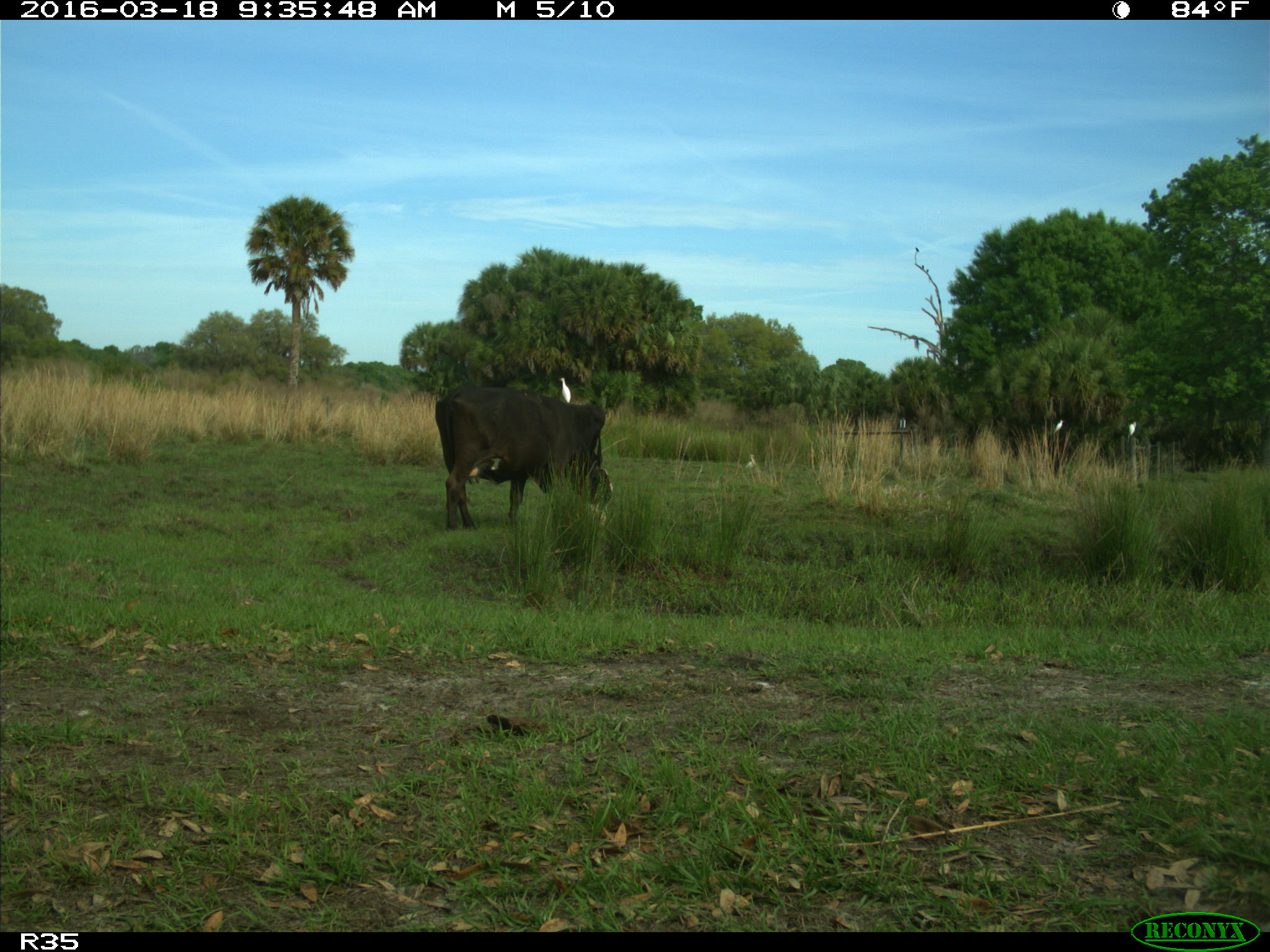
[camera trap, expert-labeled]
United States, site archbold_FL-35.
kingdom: Animalia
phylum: Chordata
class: Mammalia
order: Artiodactyla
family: Bovidae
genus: Bos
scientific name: Bos taurus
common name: domestic cow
Bos taurus (domestic cow).